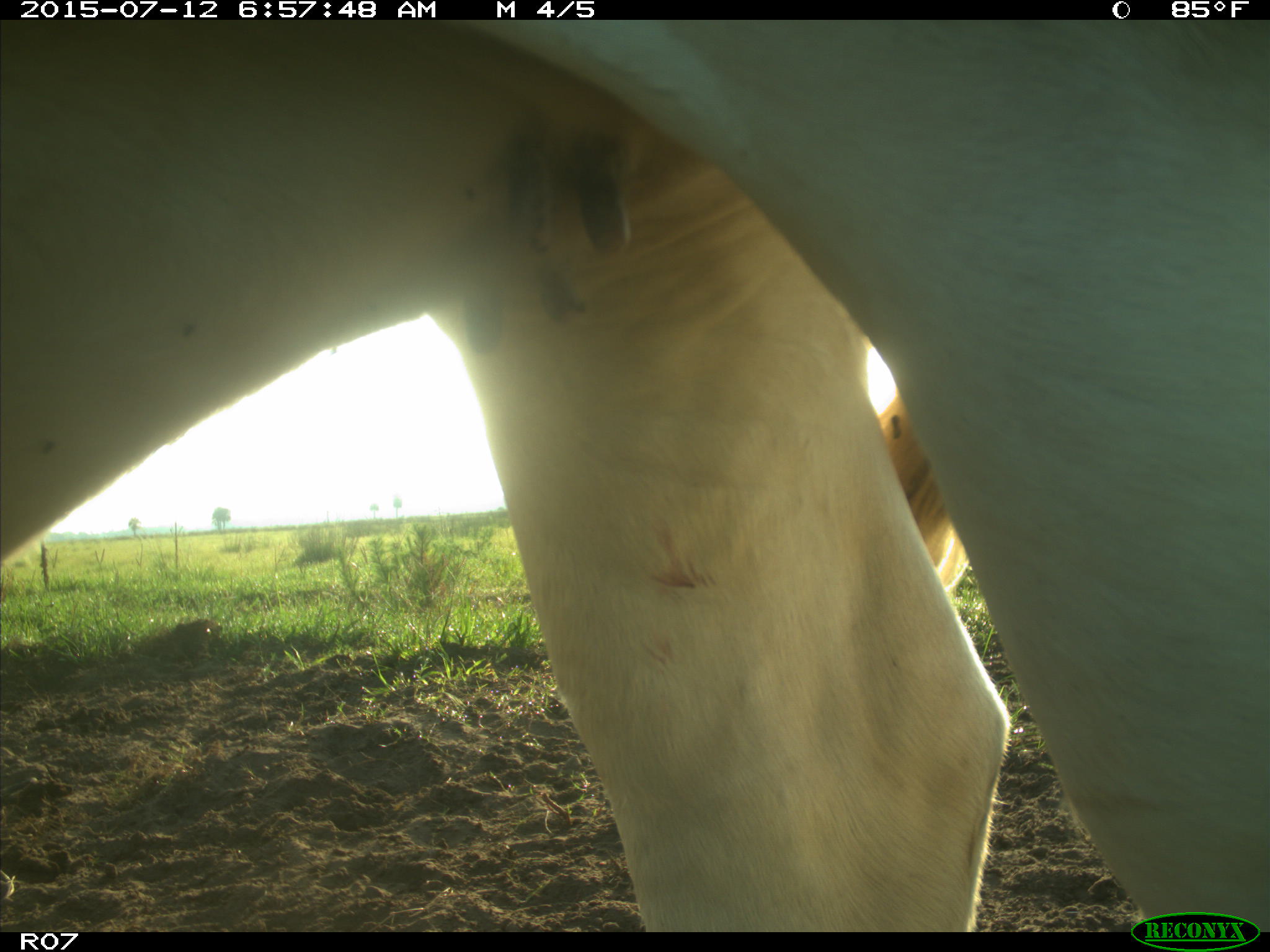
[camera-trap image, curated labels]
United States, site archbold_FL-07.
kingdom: Animalia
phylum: Chordata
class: Mammalia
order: Artiodactyla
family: Bovidae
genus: Bos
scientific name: Bos taurus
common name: domestic cow